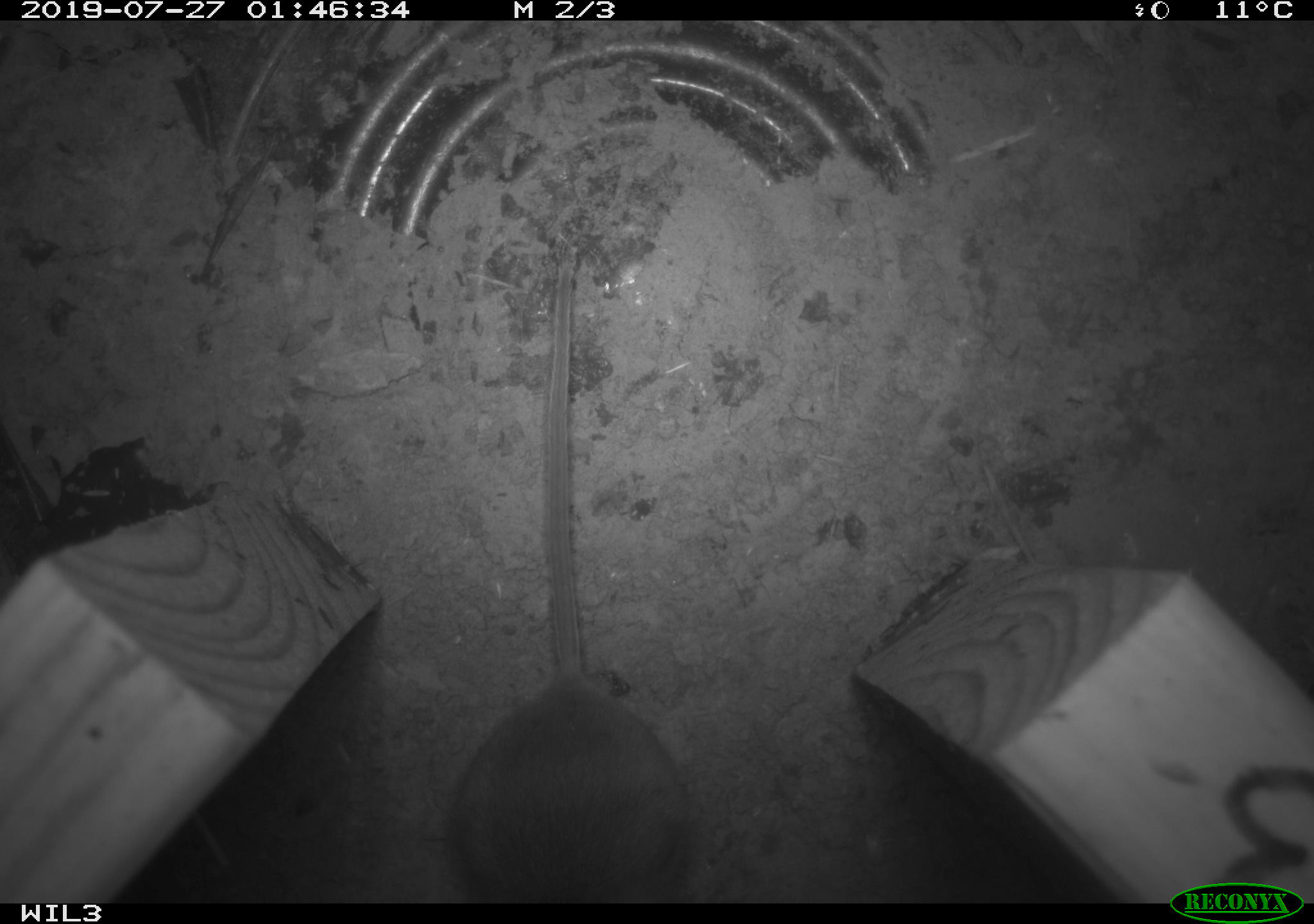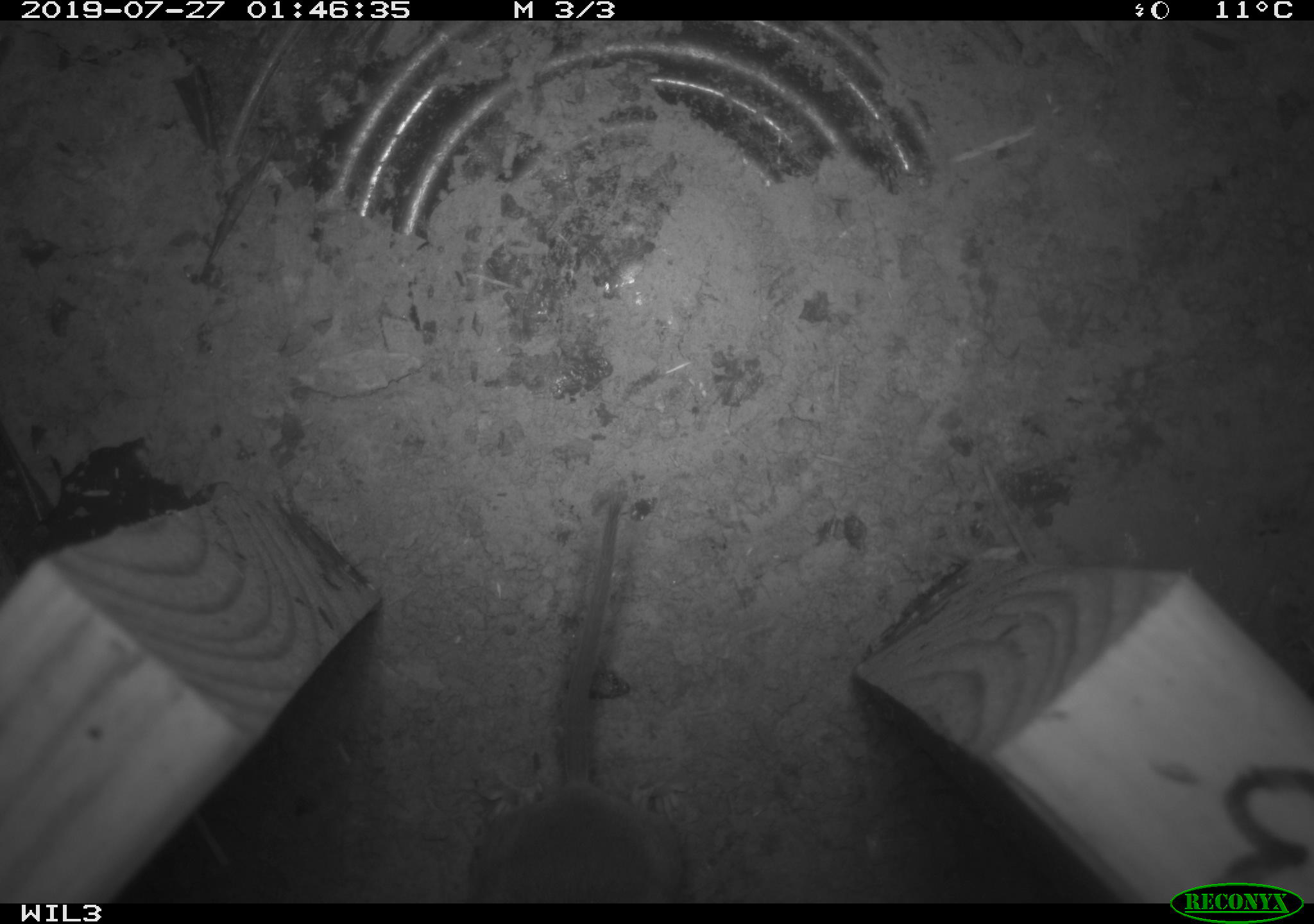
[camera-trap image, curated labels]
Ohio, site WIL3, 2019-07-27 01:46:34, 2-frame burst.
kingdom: Animalia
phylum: Chordata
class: Mammalia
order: Rodentia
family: Cricetidae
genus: Peromyscus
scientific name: Peromyscus leucopus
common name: white-footed mouse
White-footed mouse (Peromyscus leucopus).